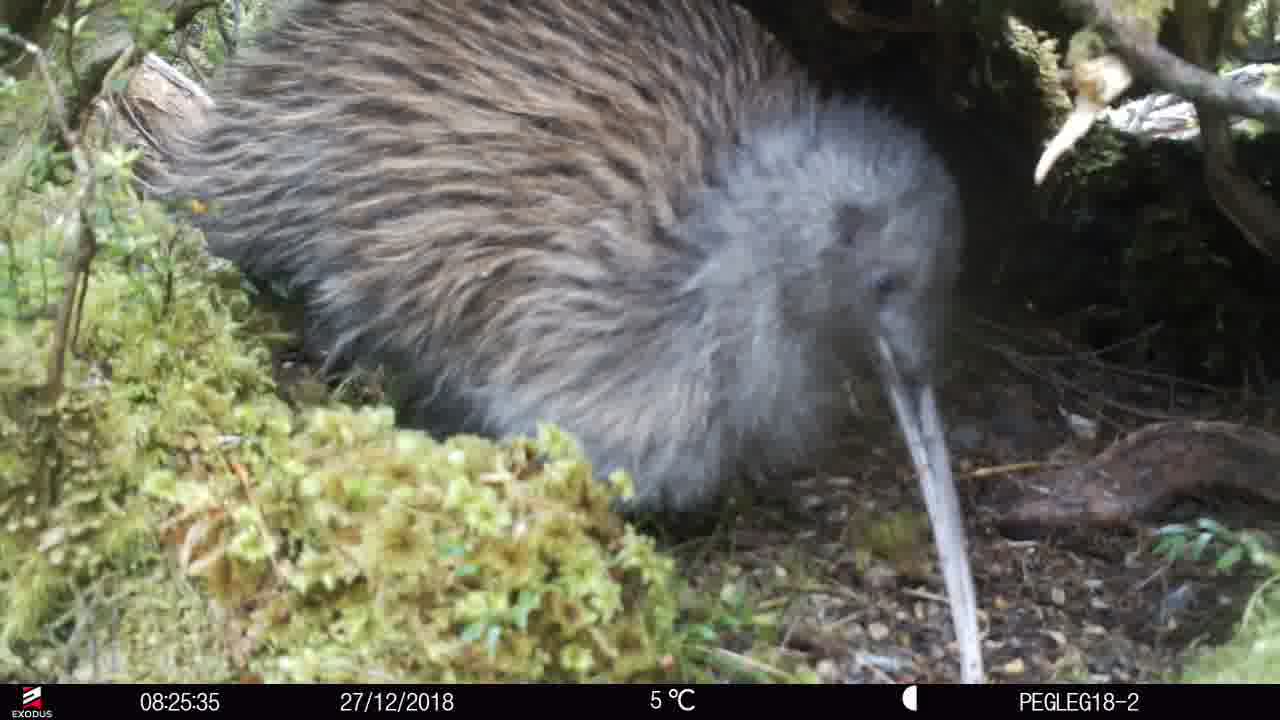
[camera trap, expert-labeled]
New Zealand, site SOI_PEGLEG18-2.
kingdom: Animalia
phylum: Chordata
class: Aves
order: Apterygiformes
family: Apterygidae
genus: Apteryx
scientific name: Apteryx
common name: kiwi